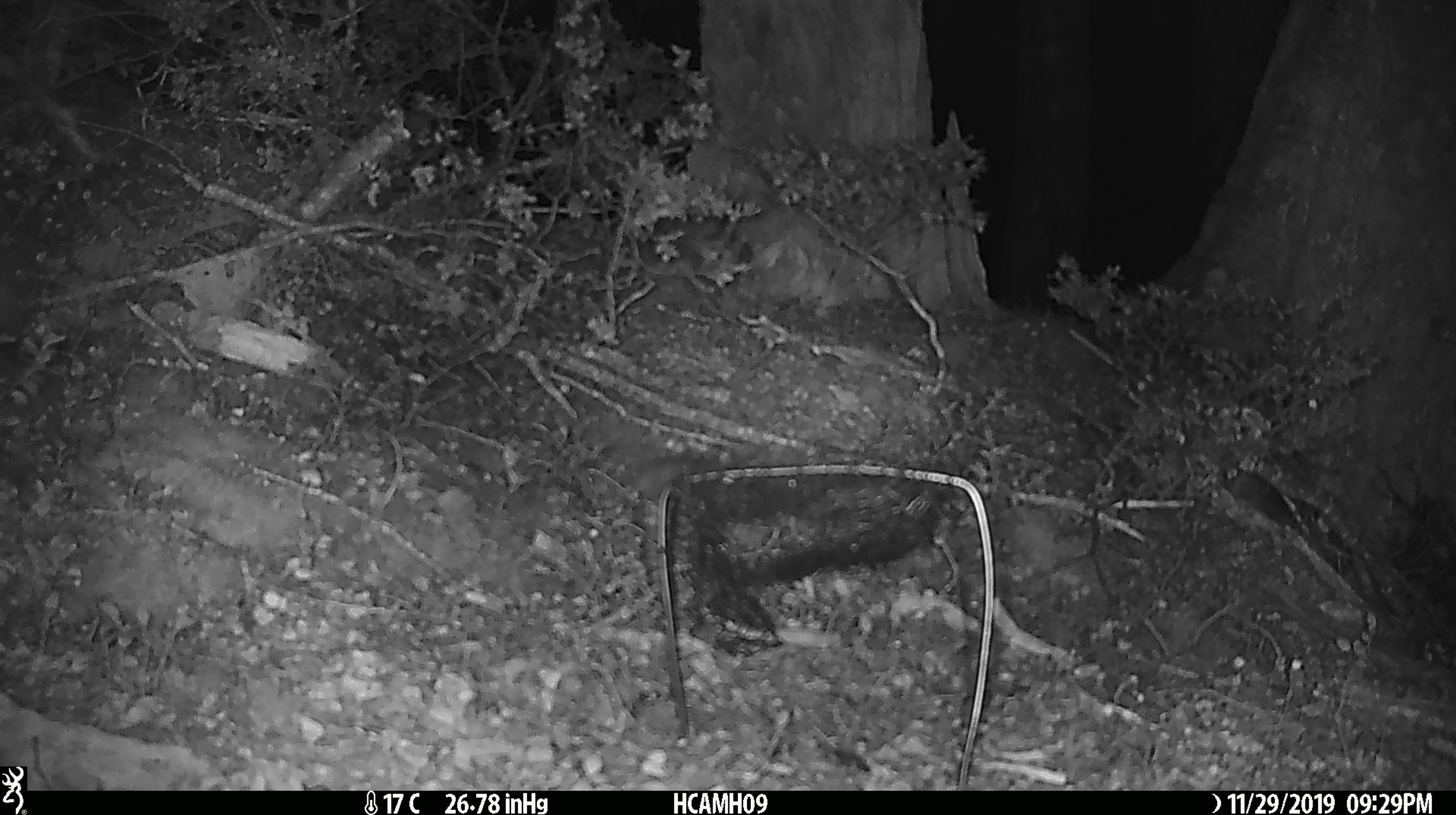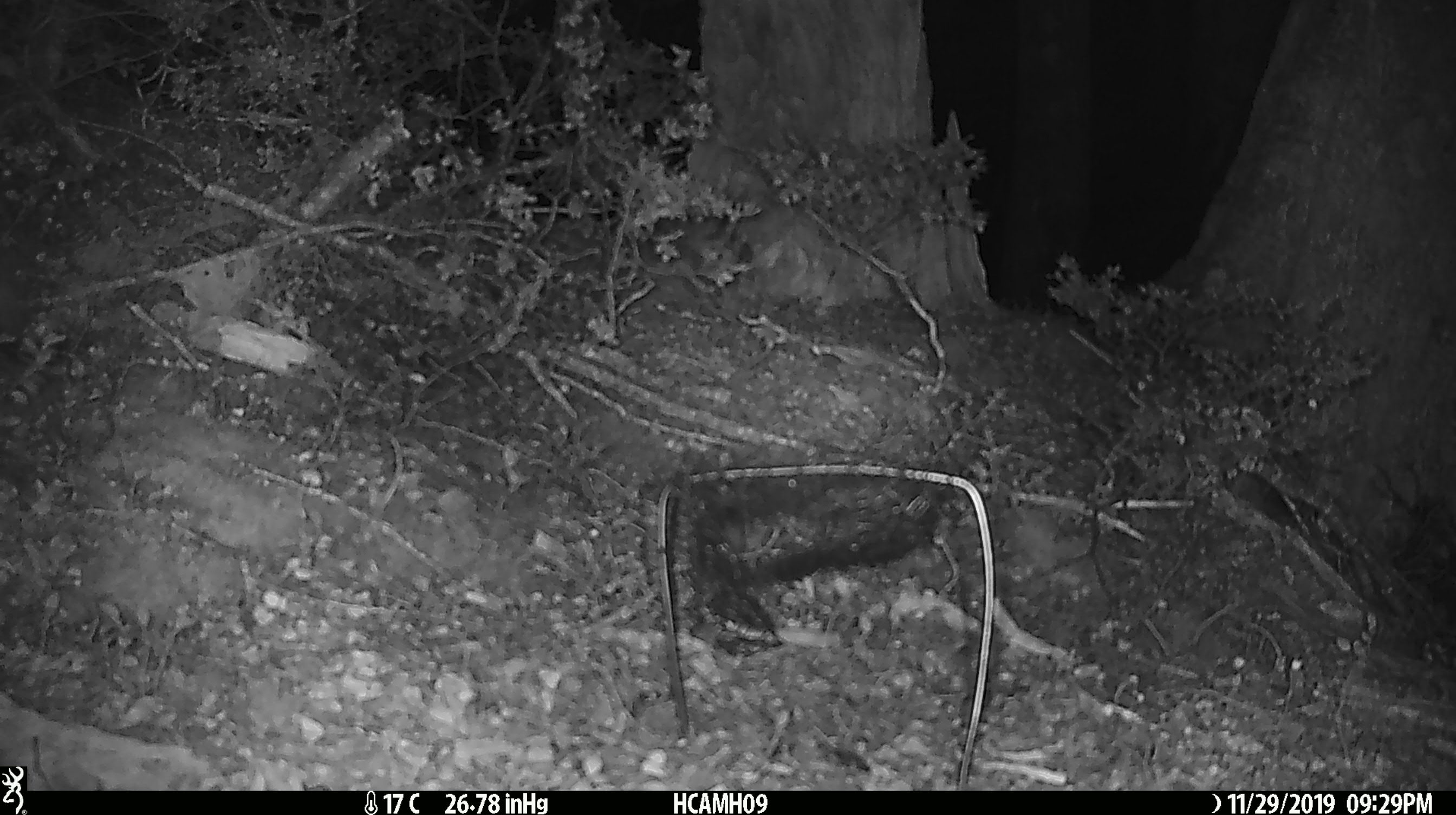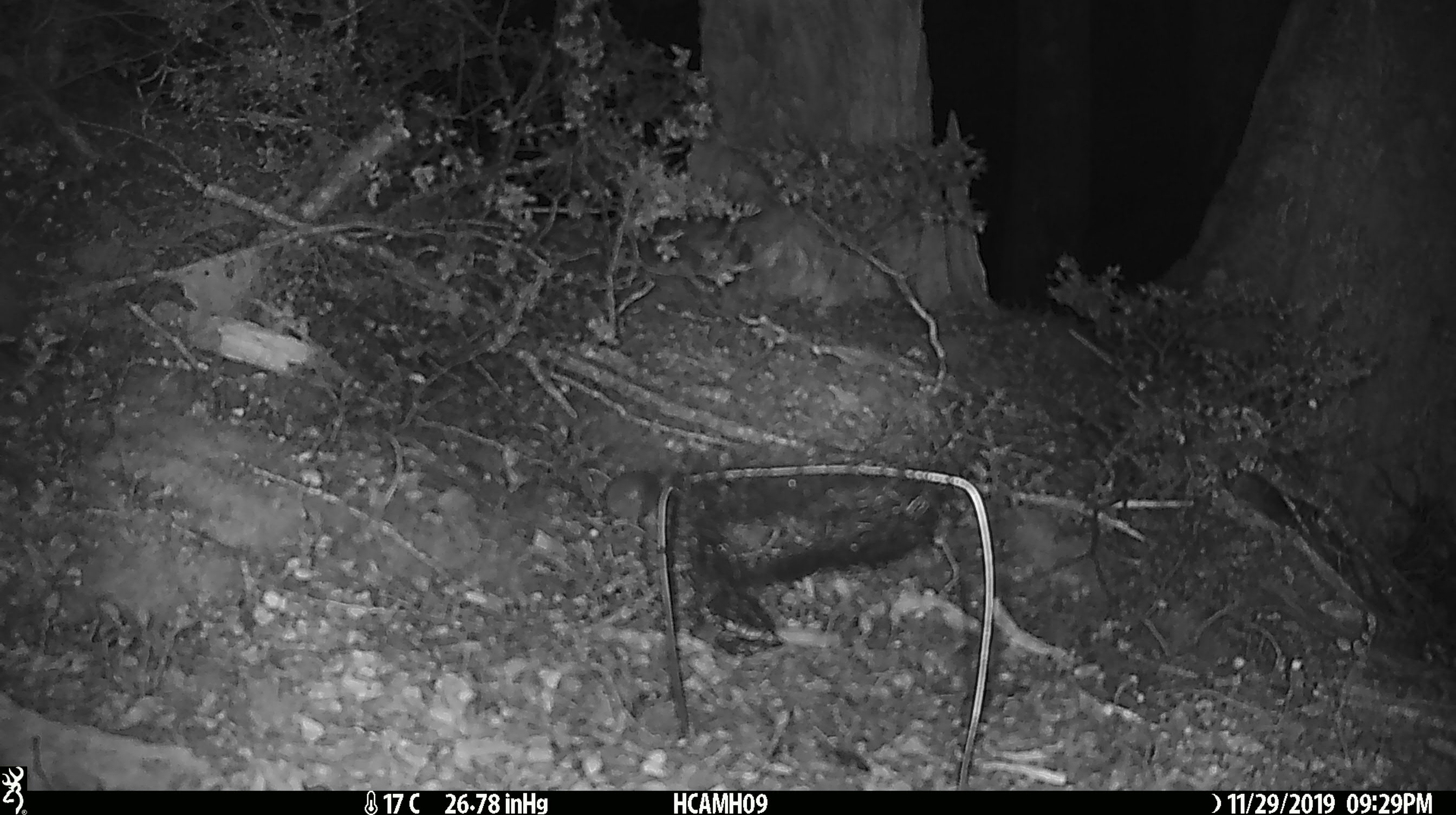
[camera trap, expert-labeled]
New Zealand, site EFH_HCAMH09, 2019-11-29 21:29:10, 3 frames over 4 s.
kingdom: Animalia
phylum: Chordata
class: Mammalia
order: Rodentia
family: Muridae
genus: Mus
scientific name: Mus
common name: mouse